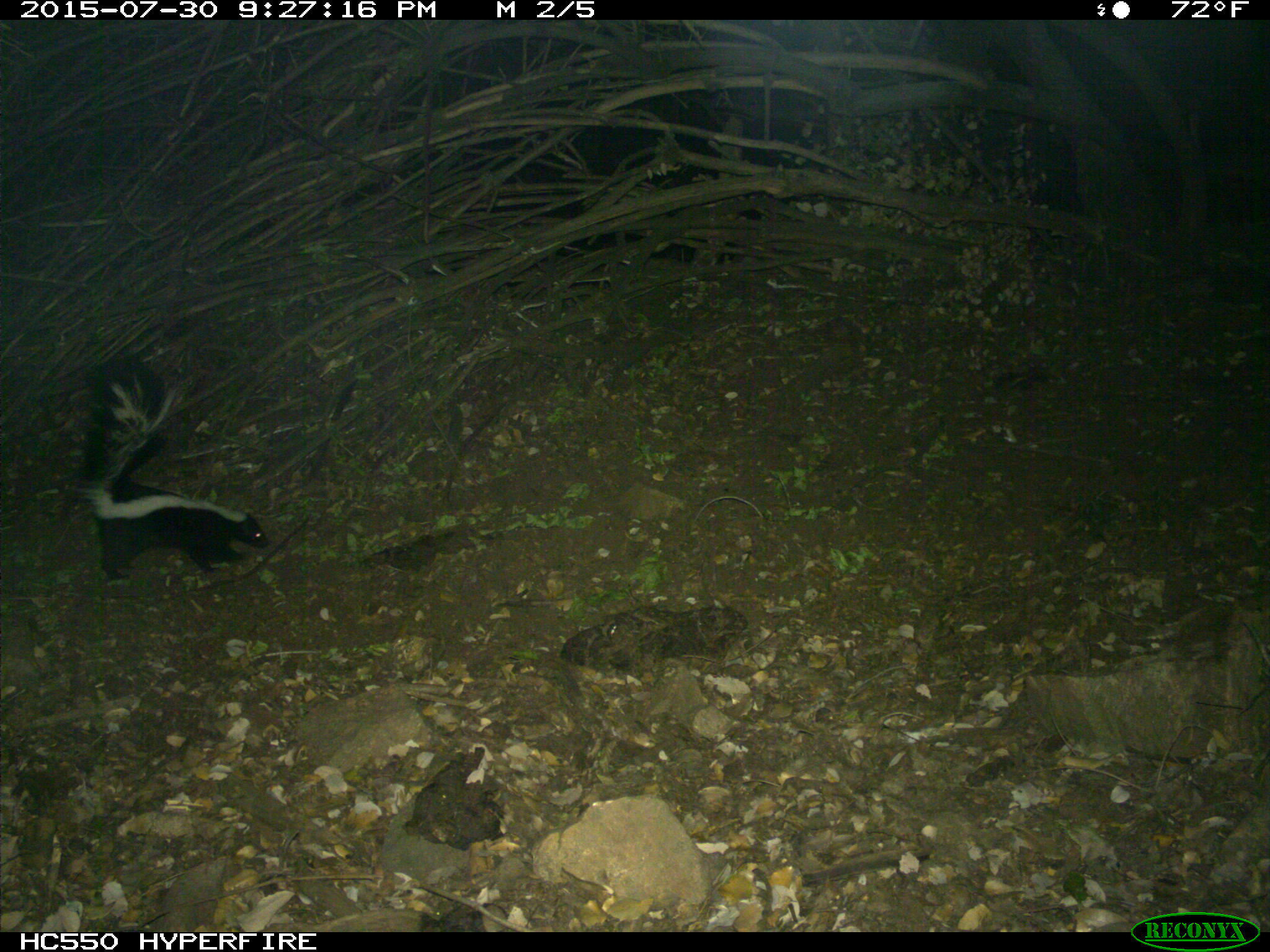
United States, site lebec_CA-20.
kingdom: Animalia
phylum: Chordata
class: Mammalia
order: Carnivora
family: Mephitidae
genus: Mephitis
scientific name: Mephitis mephitis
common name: striped skunk